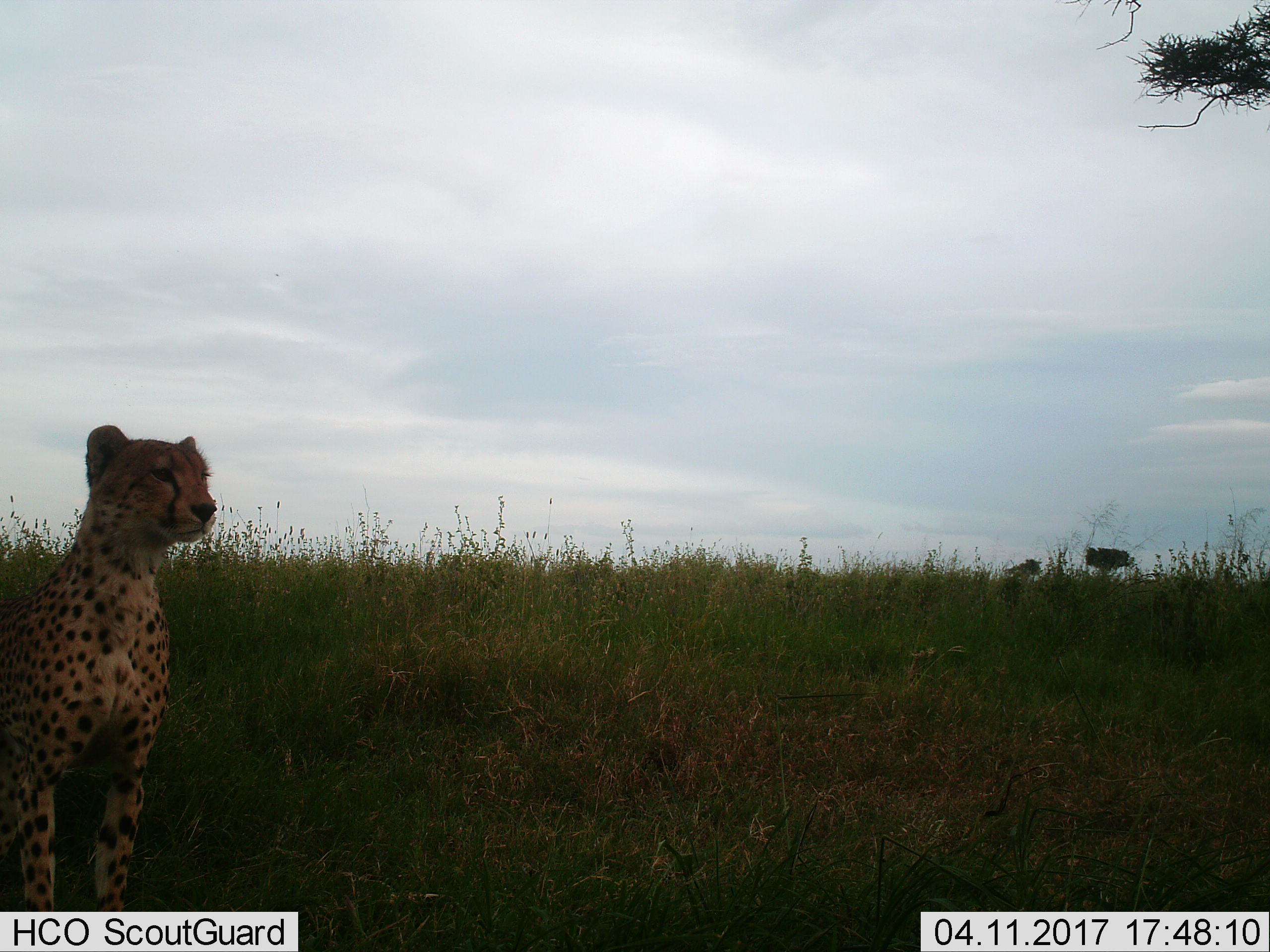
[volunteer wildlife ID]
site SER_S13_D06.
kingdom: Animalia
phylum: Chordata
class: Mammalia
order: Carnivora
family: Felidae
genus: Acinonyx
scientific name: Acinonyx jubatus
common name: cheetah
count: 1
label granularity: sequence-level